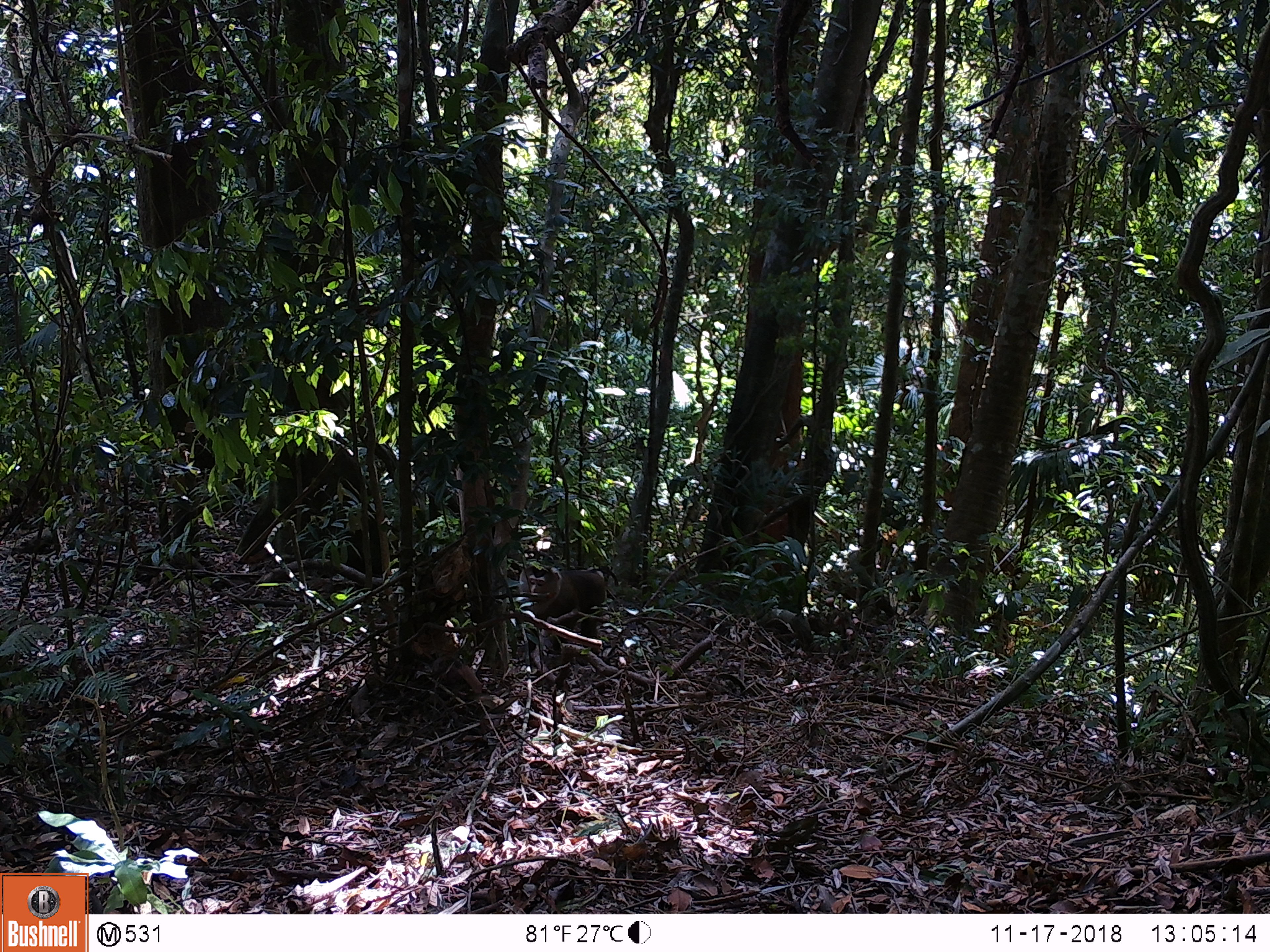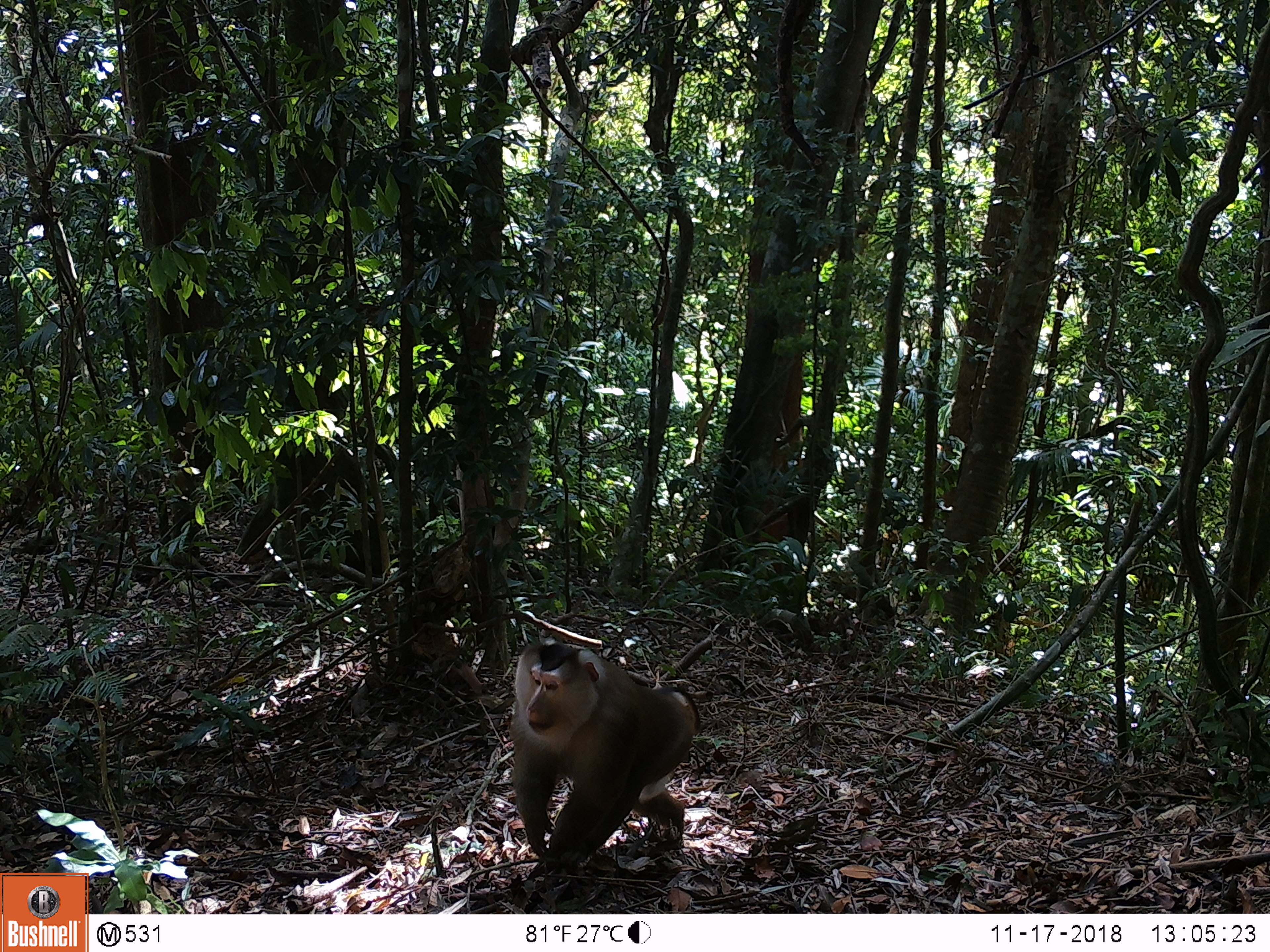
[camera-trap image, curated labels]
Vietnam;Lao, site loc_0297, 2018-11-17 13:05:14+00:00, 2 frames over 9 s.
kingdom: Animalia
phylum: Chordata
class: Mammalia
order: Primates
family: Cercopithecidae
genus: Macaca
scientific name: Macaca nemestrina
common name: pig-tailed macaque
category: pig tailed macaque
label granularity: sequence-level